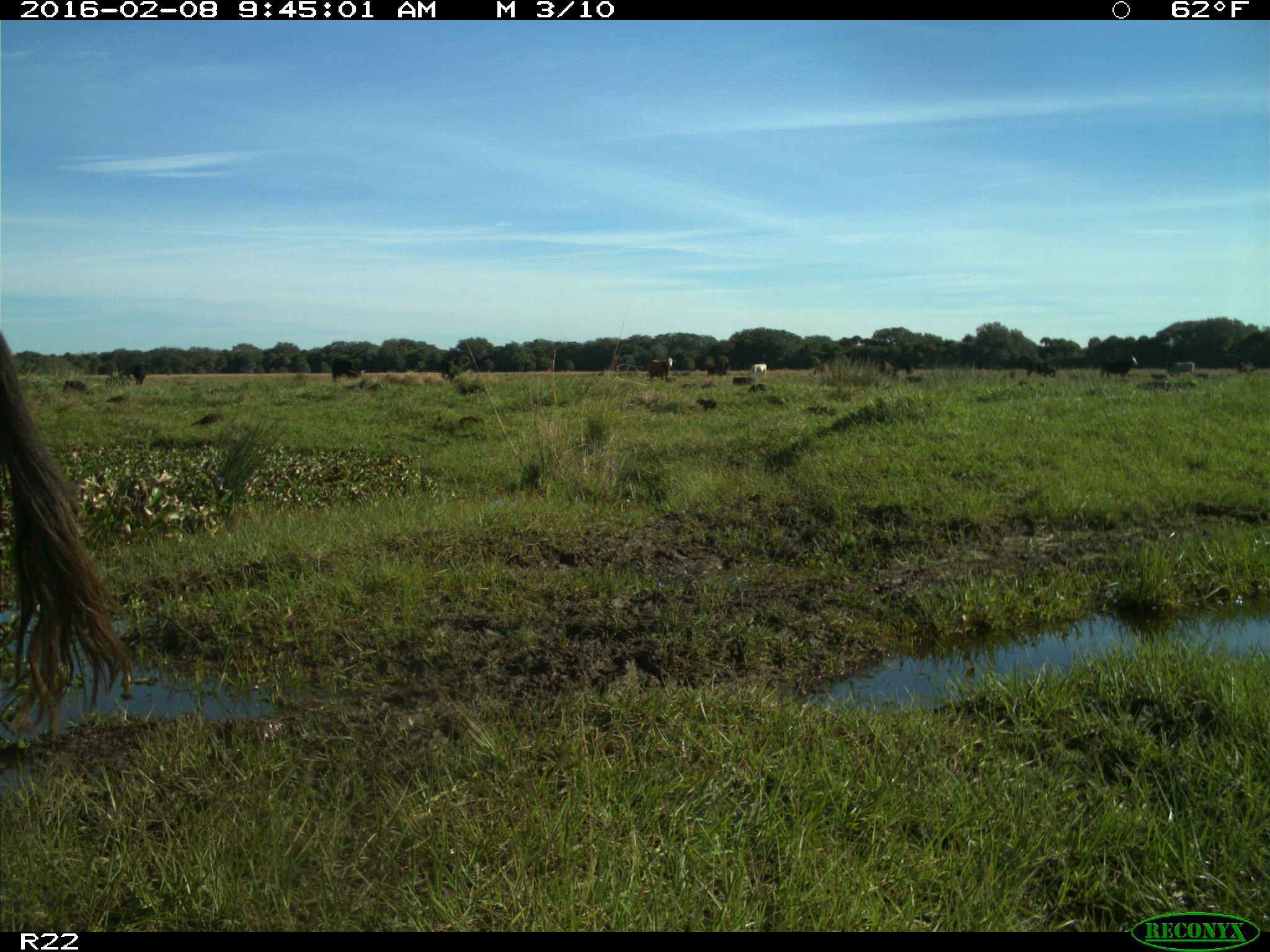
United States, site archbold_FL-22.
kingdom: Animalia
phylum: Chordata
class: Mammalia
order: Artiodactyla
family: Bovidae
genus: Bos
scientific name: Bos taurus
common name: domestic cow